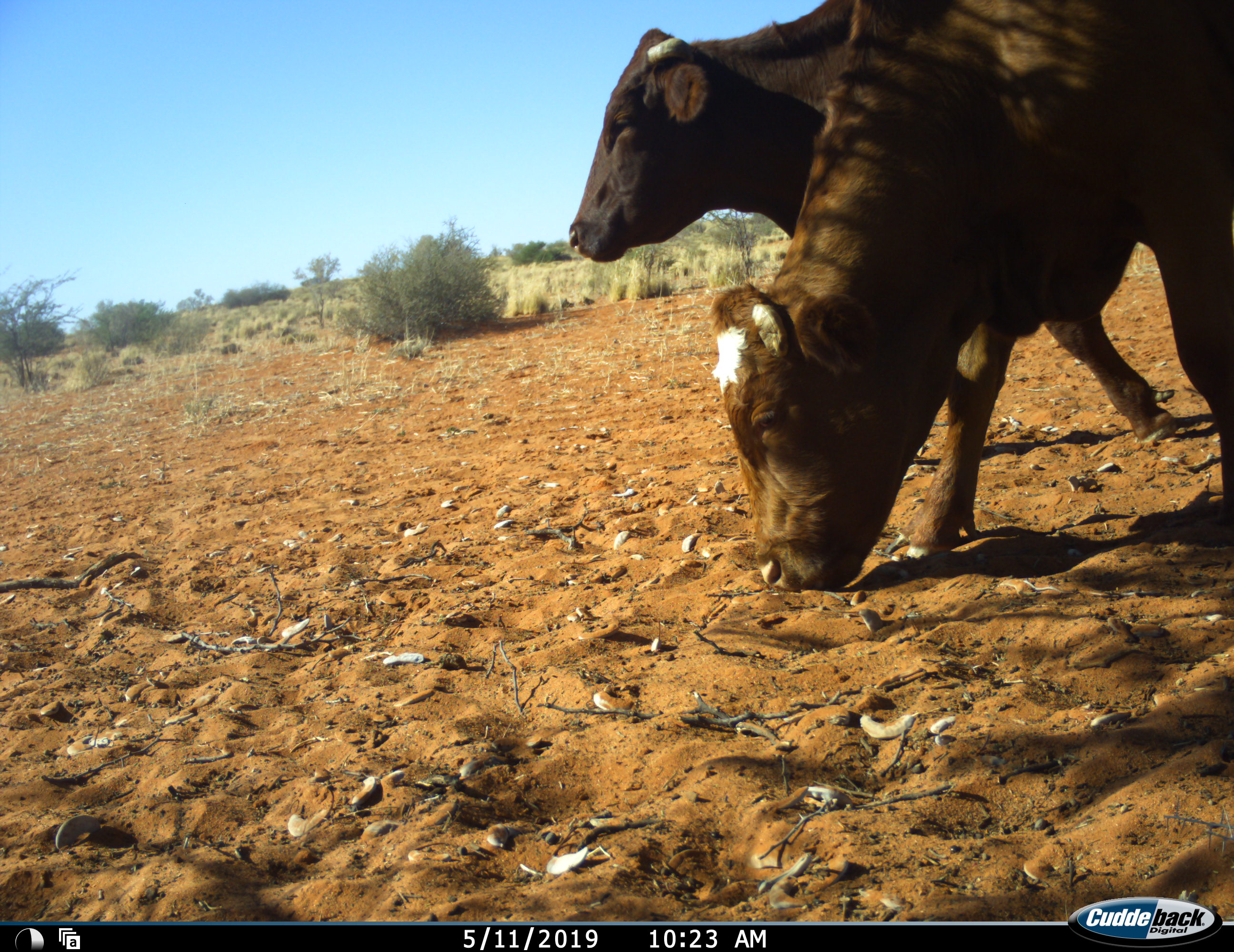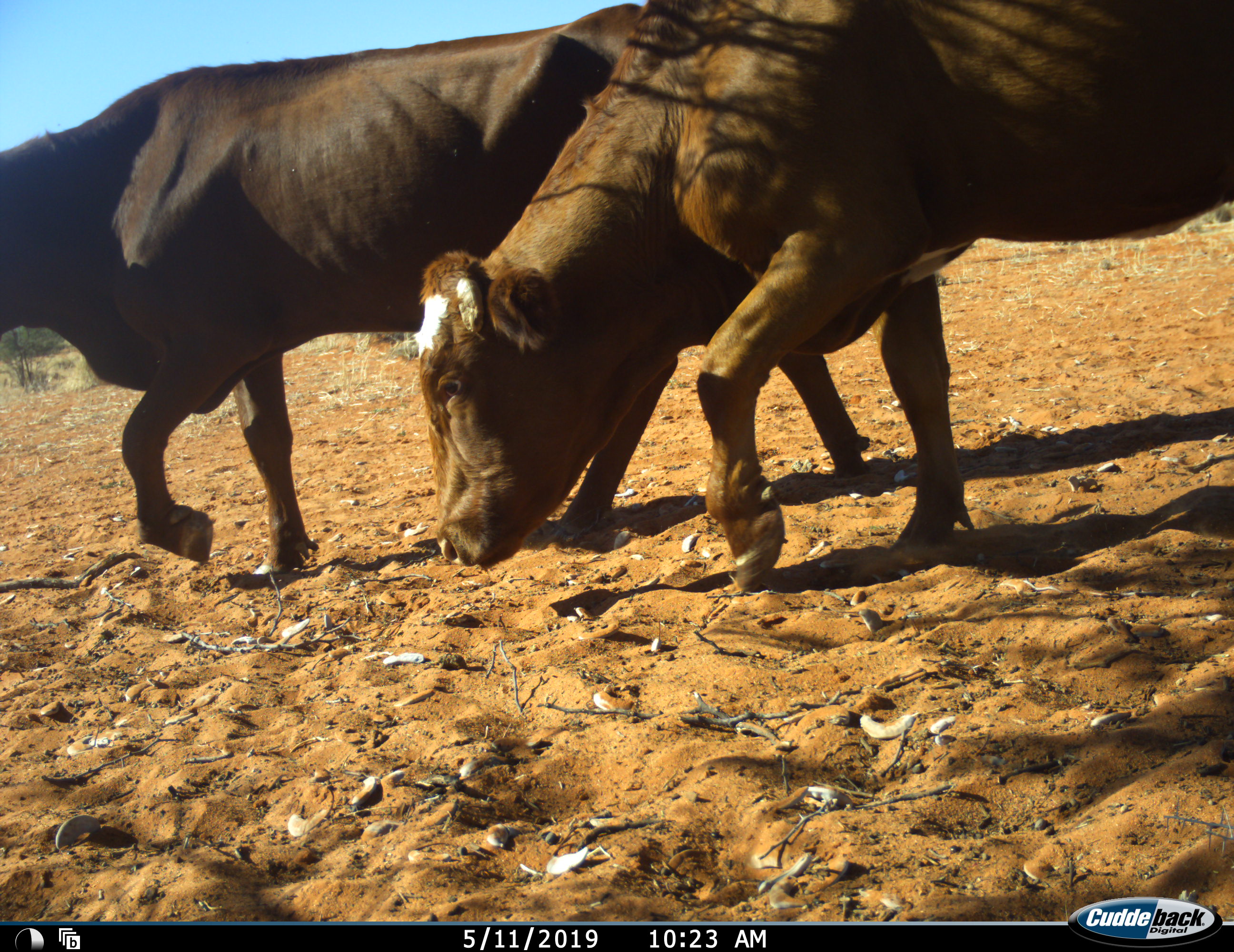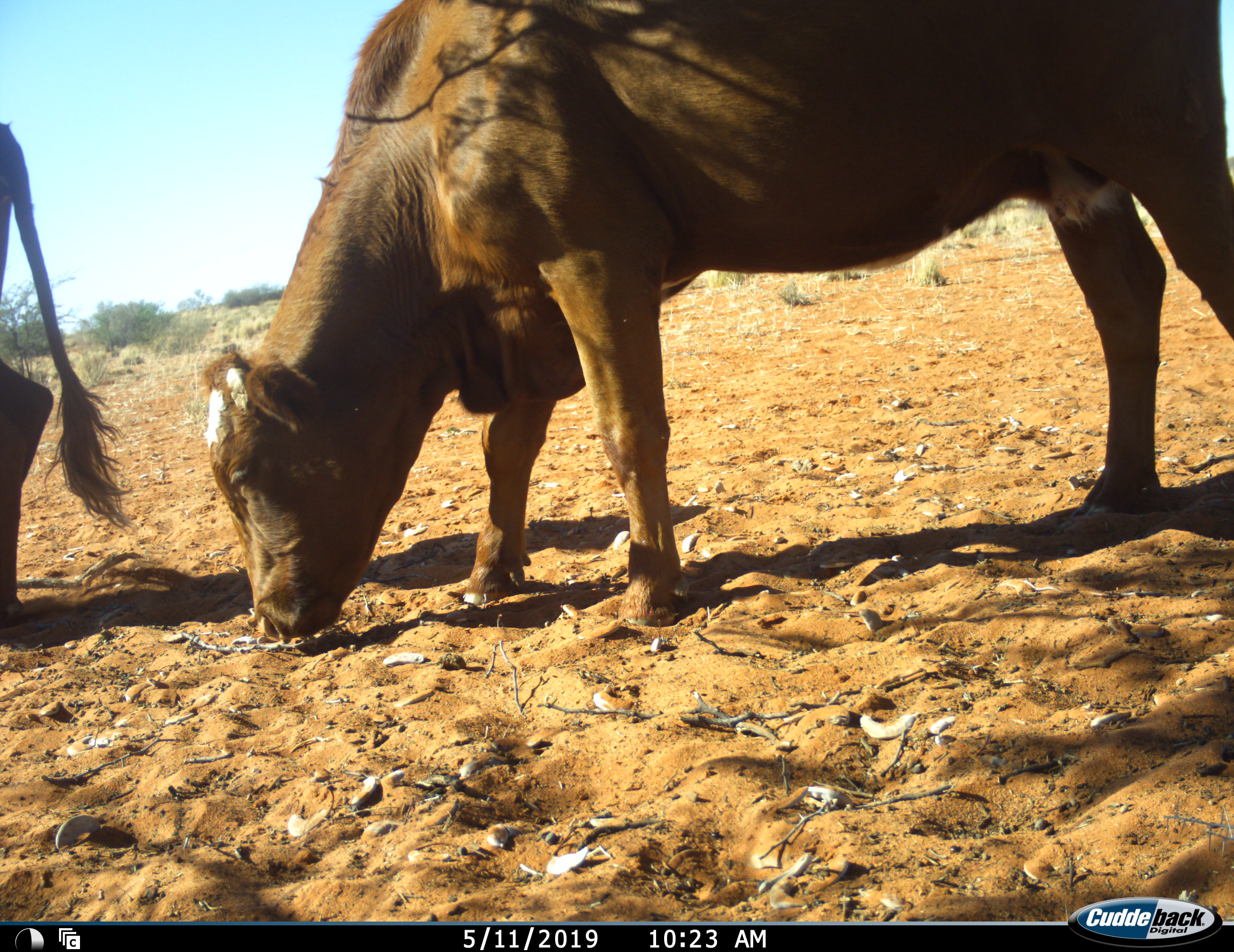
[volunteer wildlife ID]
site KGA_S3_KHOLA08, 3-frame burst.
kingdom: Animalia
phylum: Chordata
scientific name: Vertebrata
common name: domestic animal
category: domesticanimal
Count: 2.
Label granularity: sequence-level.